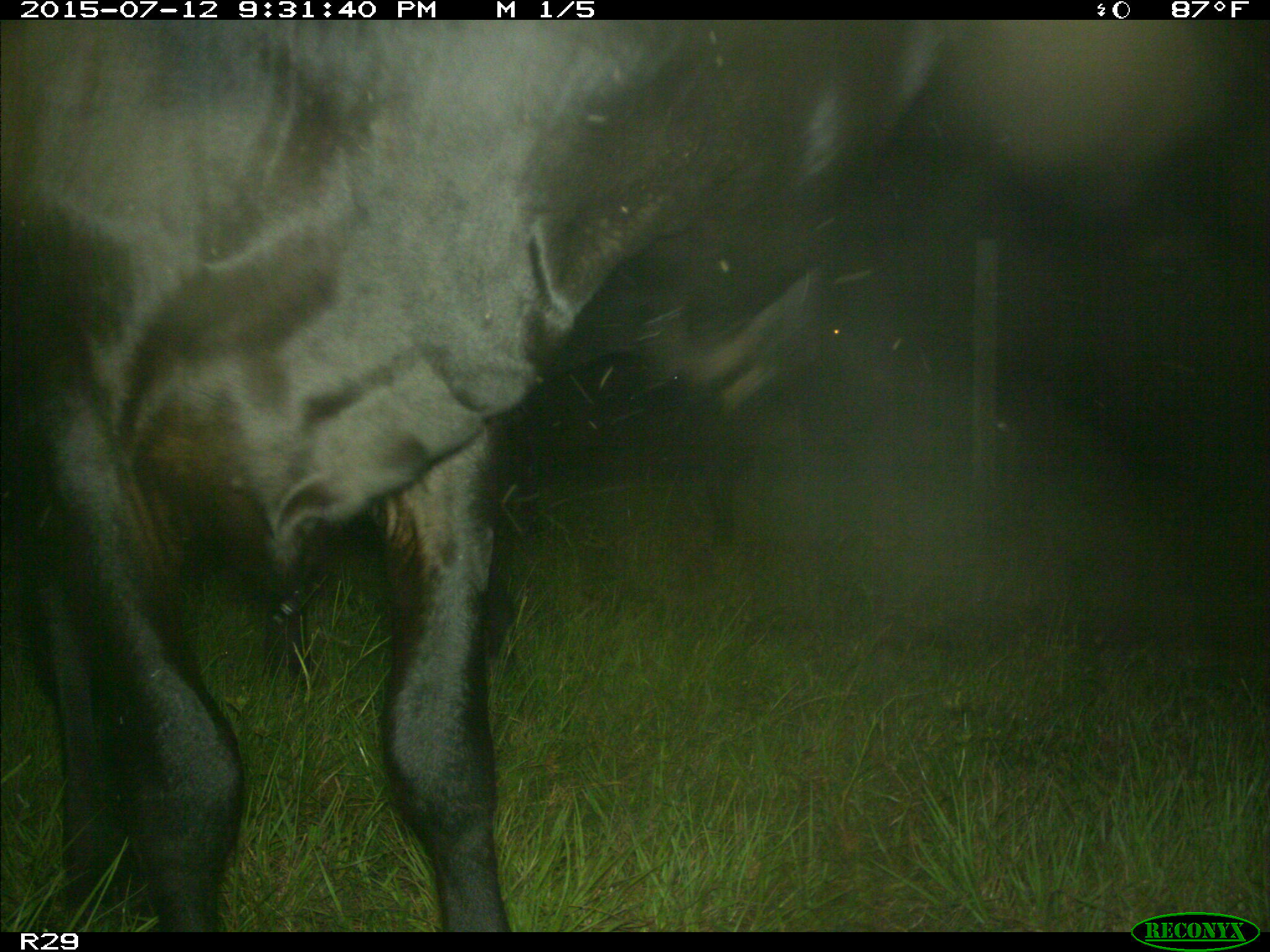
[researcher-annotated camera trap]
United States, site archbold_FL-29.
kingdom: Animalia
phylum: Chordata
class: Mammalia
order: Artiodactyla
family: Bovidae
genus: Bos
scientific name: Bos taurus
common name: domestic cow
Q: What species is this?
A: Bos taurus (domestic cow).